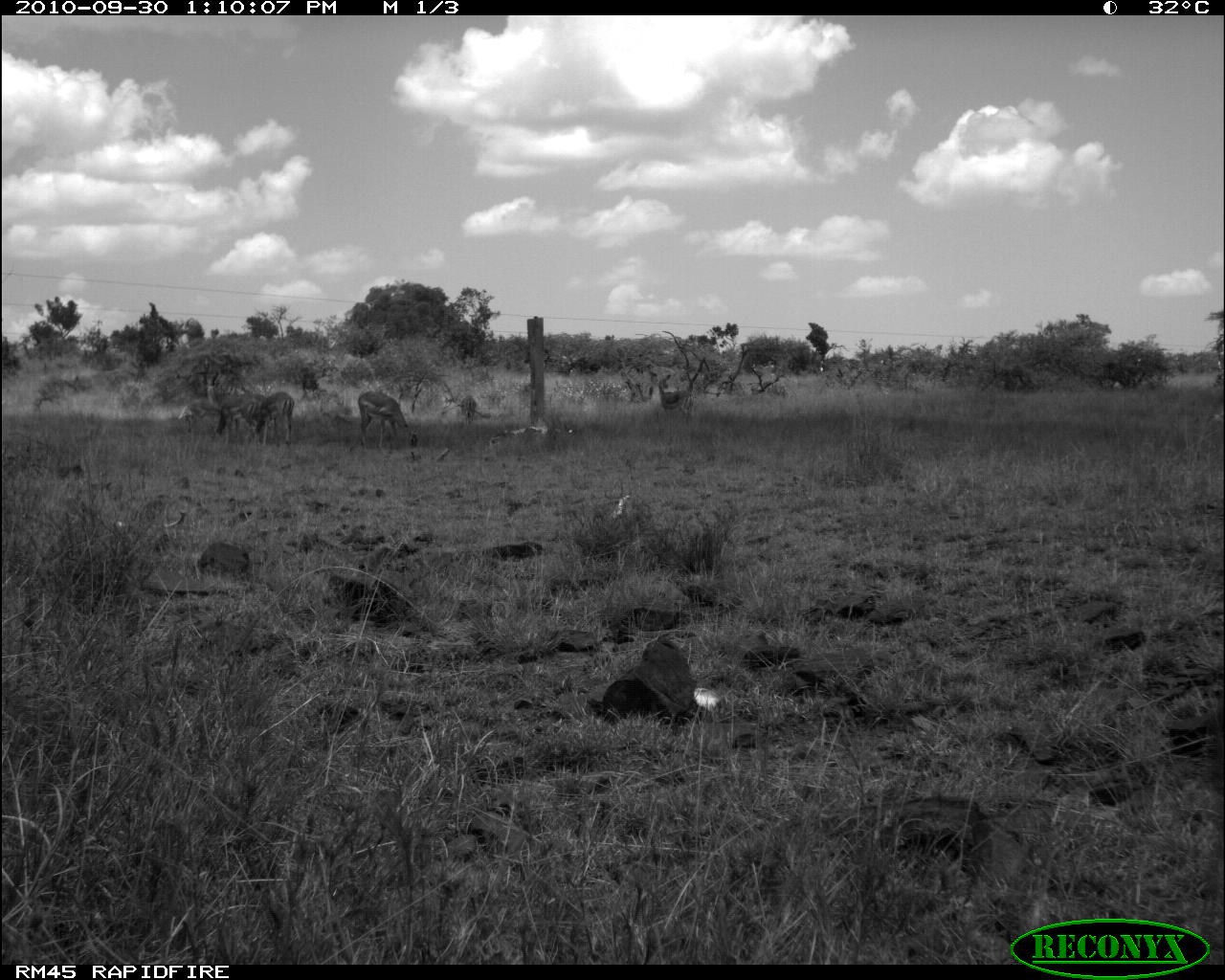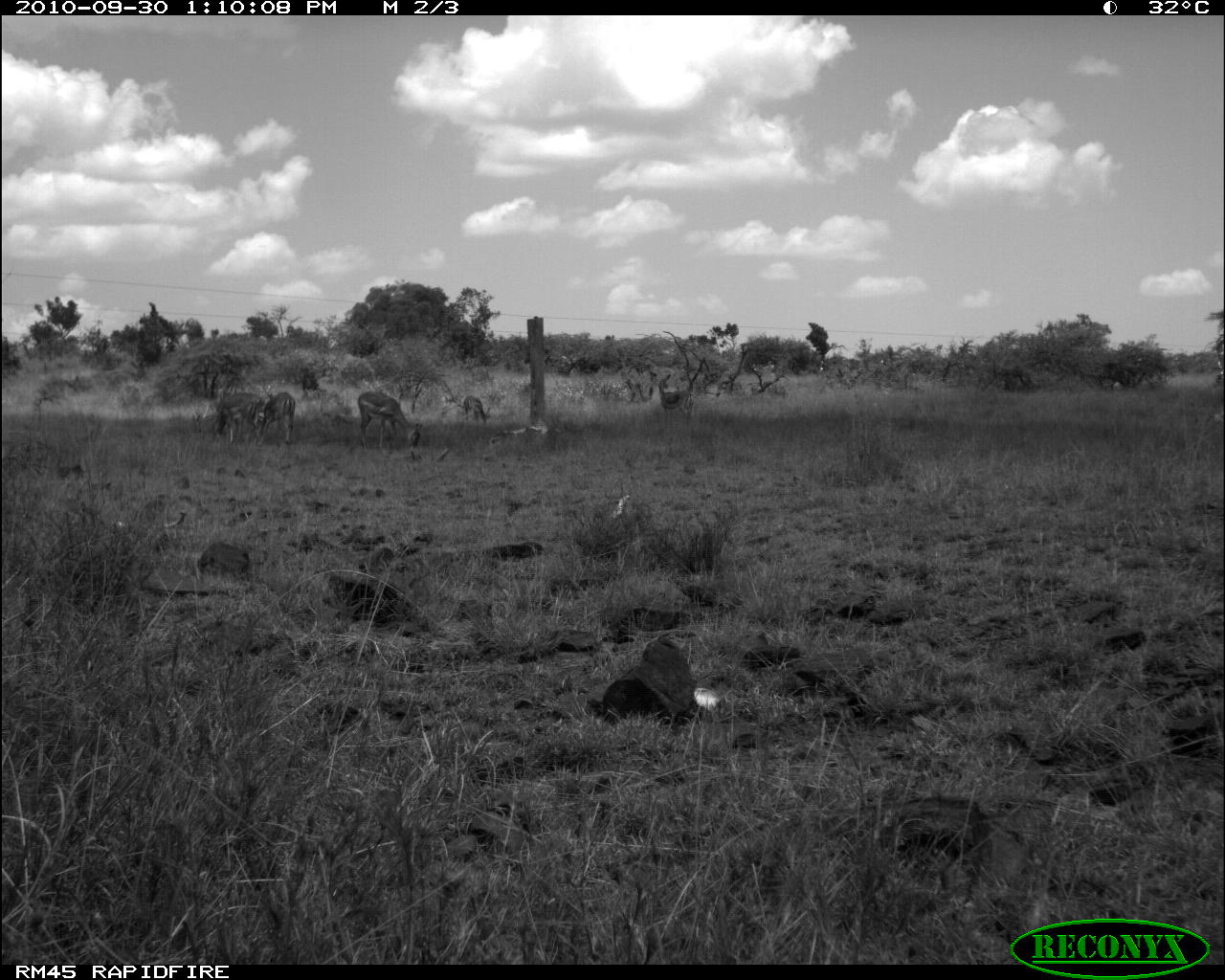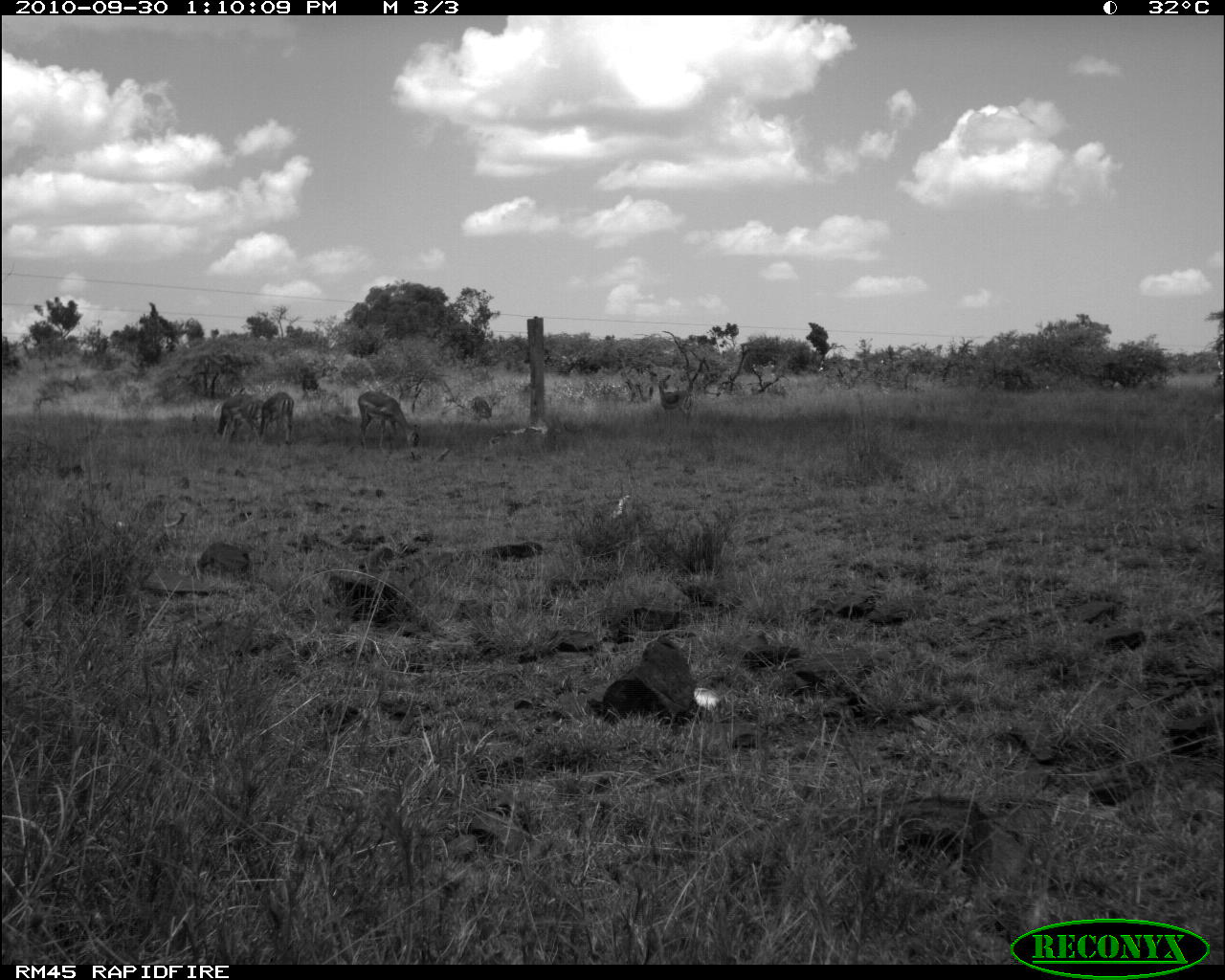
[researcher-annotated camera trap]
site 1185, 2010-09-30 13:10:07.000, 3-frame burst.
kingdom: Animalia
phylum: Chordata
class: Mammalia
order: Artiodactyla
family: Bovidae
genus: Aepyceros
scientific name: Aepyceros melampus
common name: impala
Aepyceros melampus (impala), count 6.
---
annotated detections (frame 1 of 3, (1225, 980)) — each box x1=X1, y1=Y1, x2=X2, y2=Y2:
aepyceros melampus: x1=358, y1=390, x2=418, y2=450; x1=216, y1=394, x2=267, y2=445; x1=652, y1=371, x2=693, y2=427; x1=257, y1=391, x2=294, y2=446; x1=177, y1=398, x2=220, y2=435; x1=458, y1=395, x2=476, y2=425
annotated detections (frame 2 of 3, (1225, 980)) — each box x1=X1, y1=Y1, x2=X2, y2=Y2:
aepyceros melampus: x1=358, y1=391, x2=424, y2=452; x1=214, y1=393, x2=261, y2=446; x1=255, y1=391, x2=300, y2=446; x1=655, y1=373, x2=693, y2=424; x1=192, y1=399, x2=217, y2=442; x1=462, y1=395, x2=492, y2=425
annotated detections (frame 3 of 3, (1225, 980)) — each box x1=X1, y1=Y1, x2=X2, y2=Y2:
aepyceros melampus: x1=358, y1=390, x2=419, y2=450; x1=214, y1=393, x2=265, y2=443; x1=657, y1=370, x2=694, y2=426; x1=257, y1=391, x2=294, y2=446; x1=472, y1=396, x2=500, y2=425; x1=252, y1=398, x2=270, y2=436